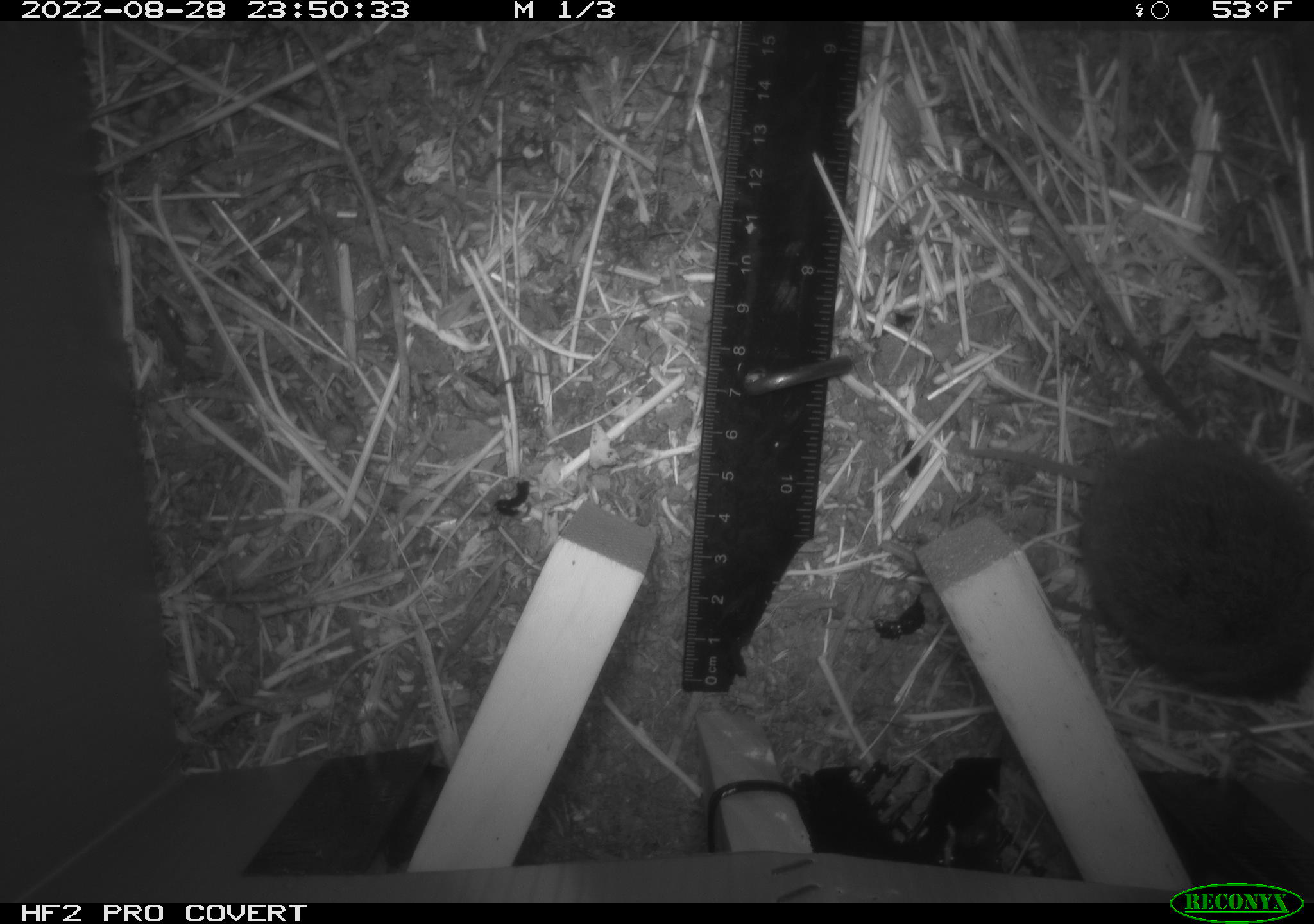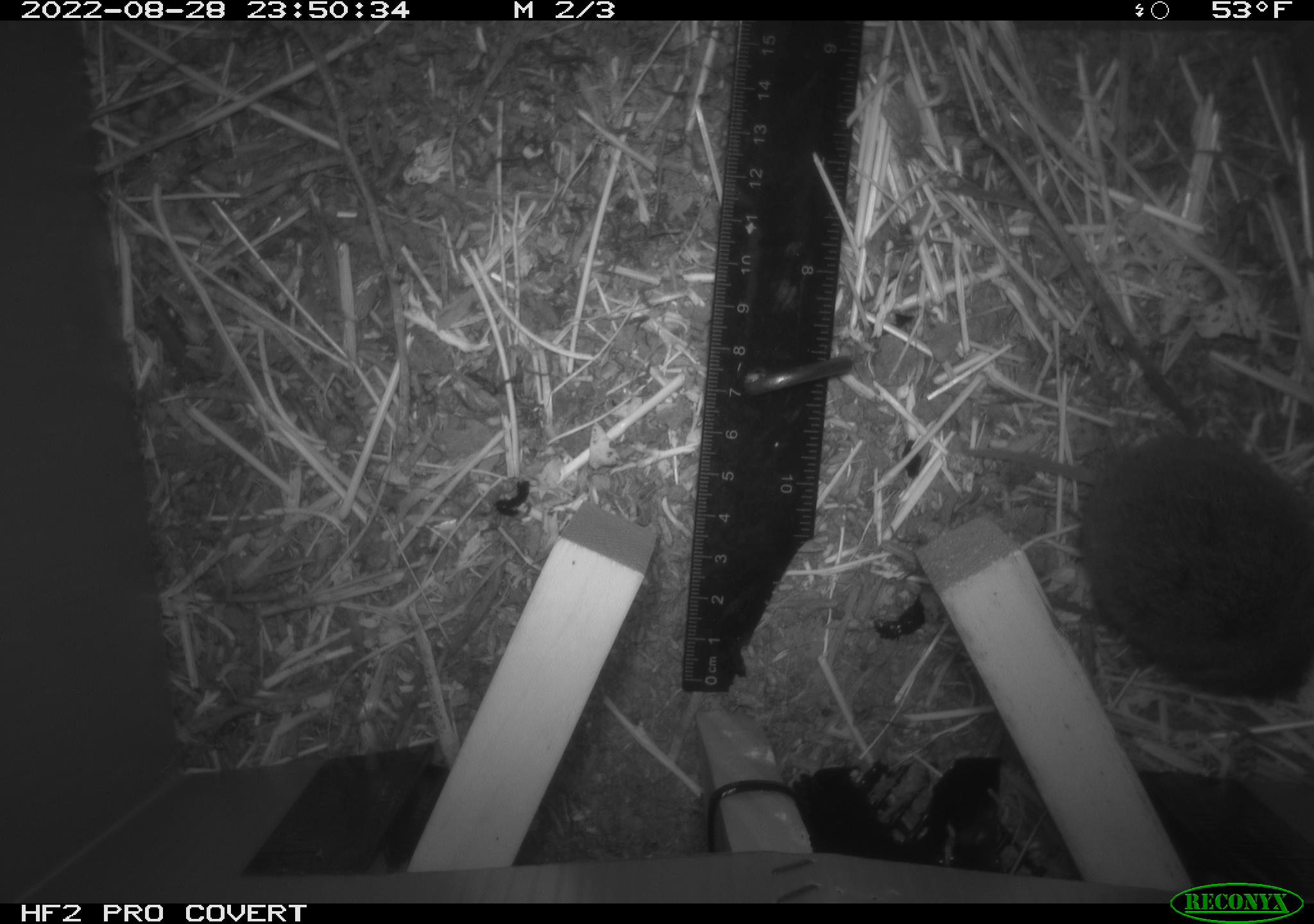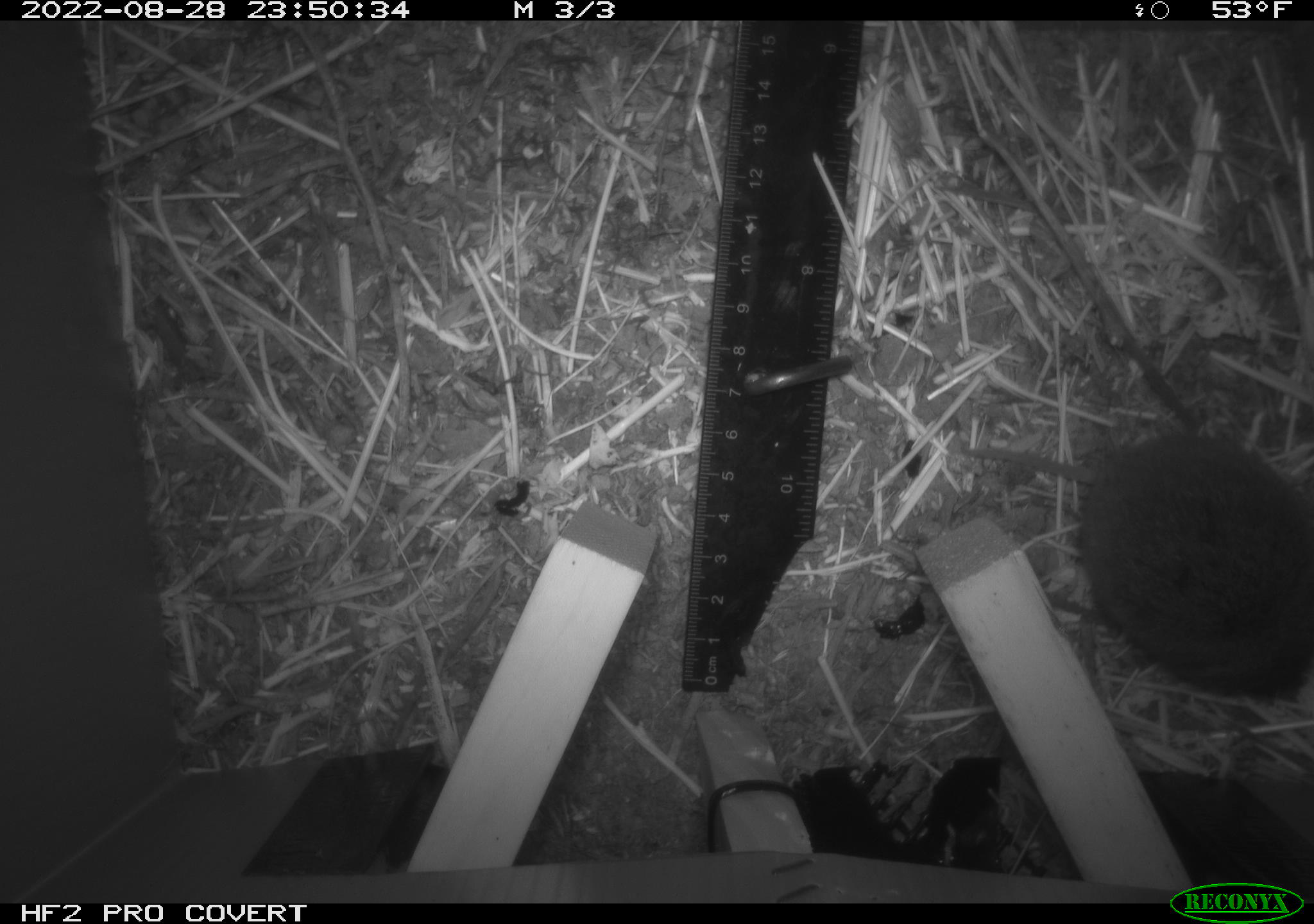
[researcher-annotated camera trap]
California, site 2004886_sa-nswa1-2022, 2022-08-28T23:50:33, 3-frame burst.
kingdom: Animalia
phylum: Chordata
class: Mammalia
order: Rodentia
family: Cricetidae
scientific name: Cricetidae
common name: hamsters, voles, lemmings, and allies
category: cricetidae family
Cricetidae family (hamsters, voles, lemmings, and allies) (Cricetidae).